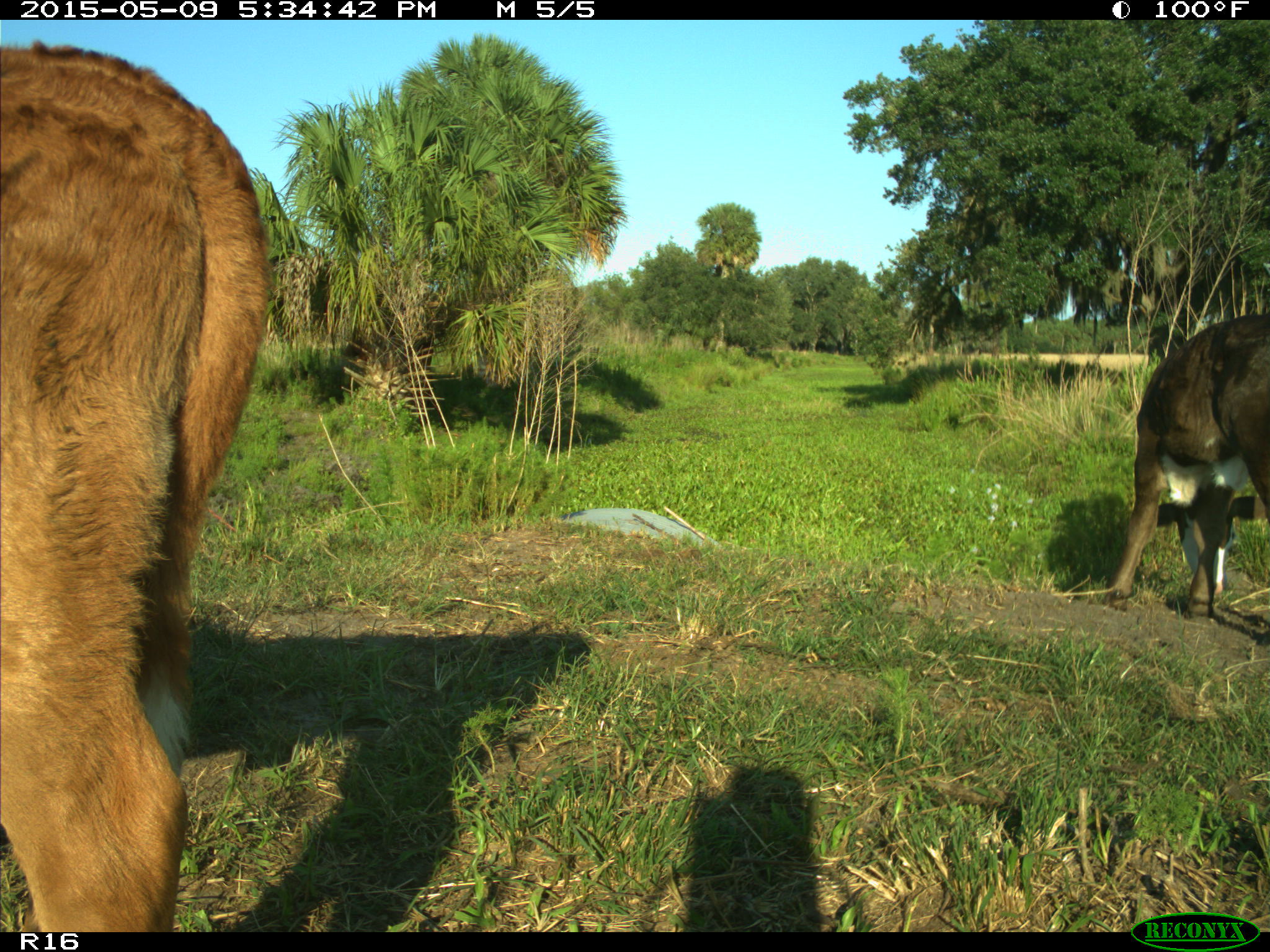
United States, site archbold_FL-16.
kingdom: Animalia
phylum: Chordata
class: Mammalia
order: Artiodactyla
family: Suidae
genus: Sus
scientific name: Sus scrofa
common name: wild boar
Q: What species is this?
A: Sus scrofa (wild boar).